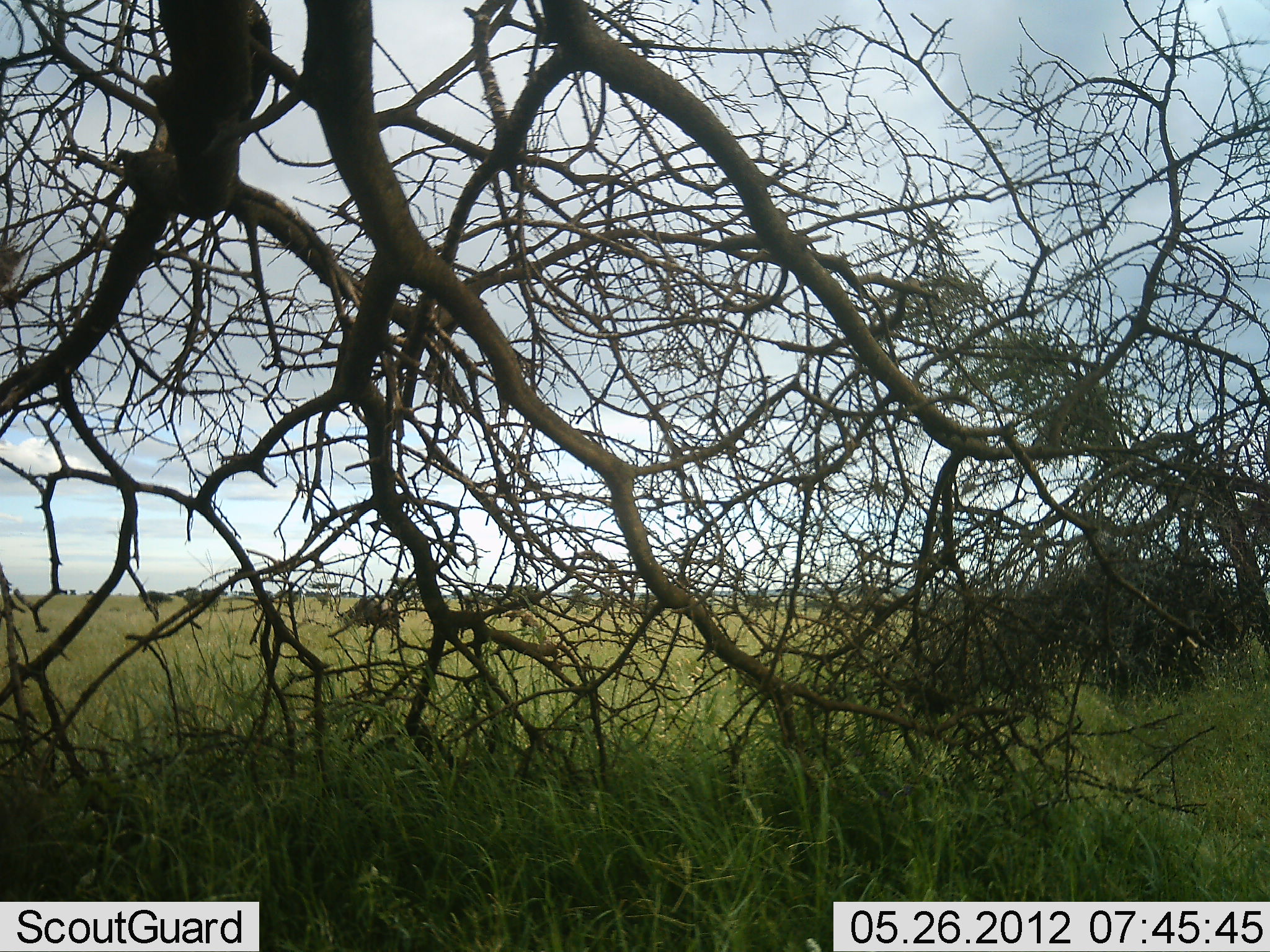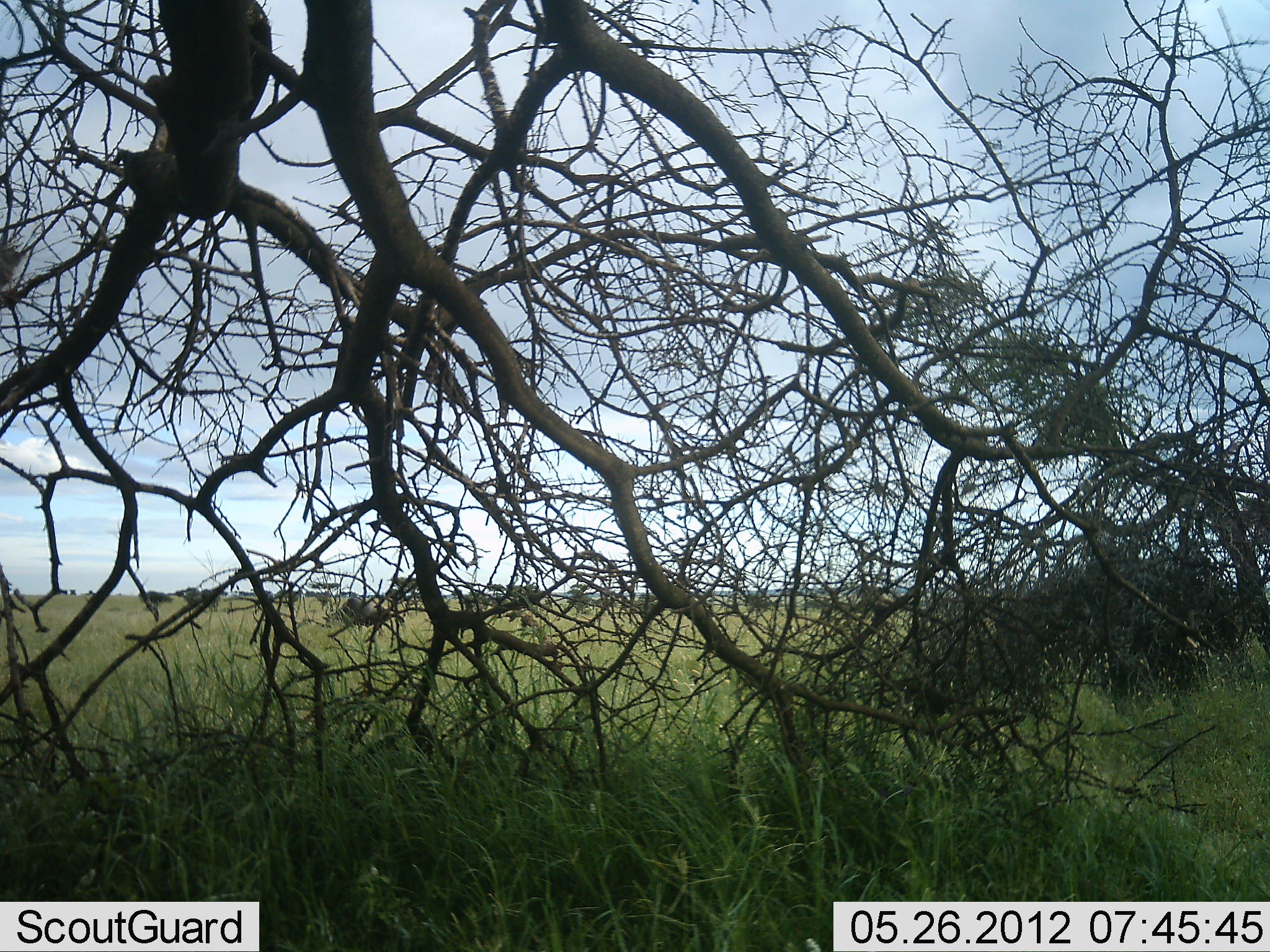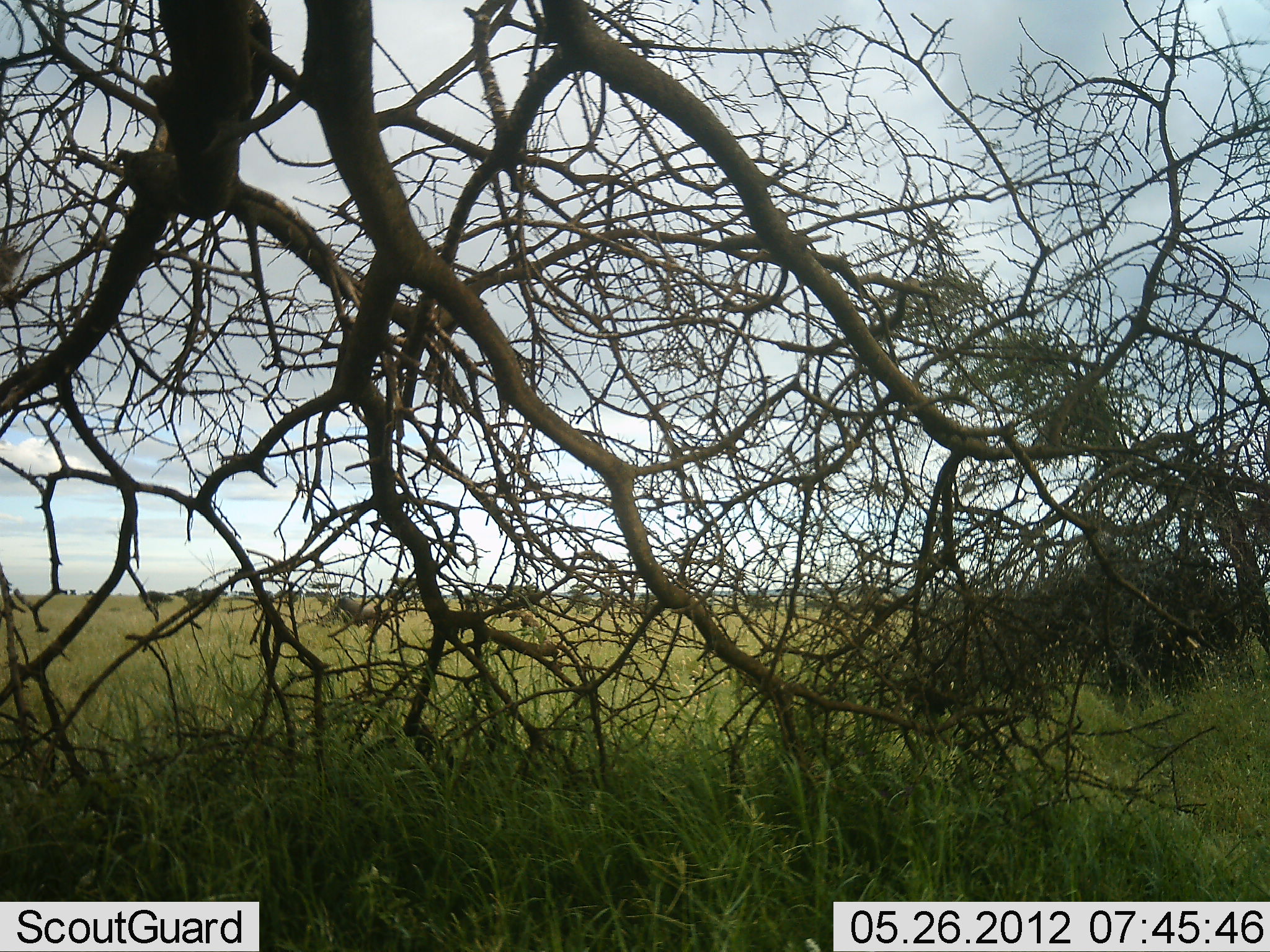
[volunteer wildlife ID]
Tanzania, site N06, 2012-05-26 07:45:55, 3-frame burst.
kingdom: Animalia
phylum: Chordata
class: Mammalia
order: Artiodactyla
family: Bovidae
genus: Connochaetes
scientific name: Connochaetes taurinus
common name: blue wildebeest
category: wildebeest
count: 1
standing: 13%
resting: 0%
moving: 80%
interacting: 0%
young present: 0%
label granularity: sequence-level